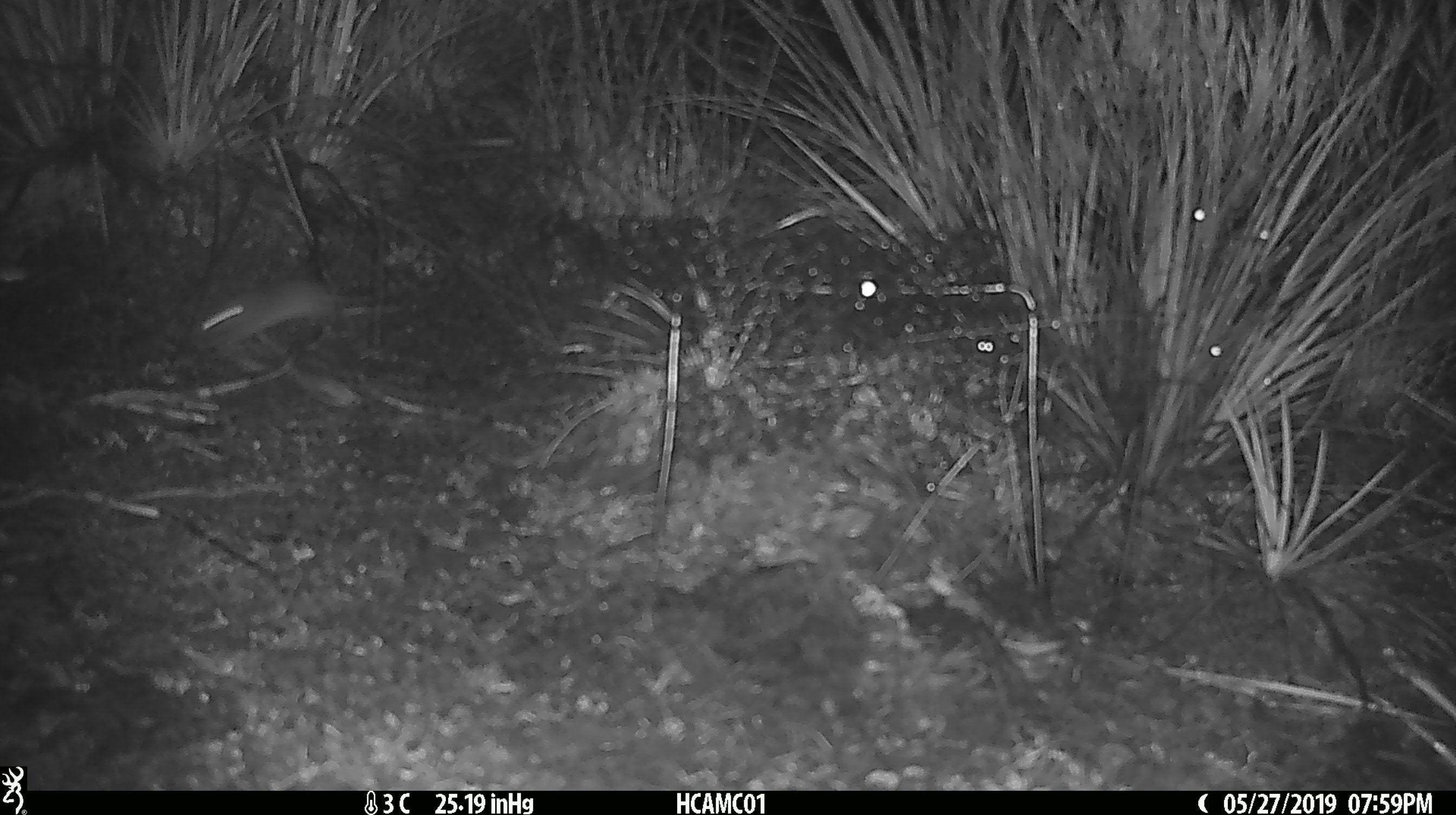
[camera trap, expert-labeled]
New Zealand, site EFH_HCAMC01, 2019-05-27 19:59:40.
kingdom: Animalia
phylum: Chordata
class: Mammalia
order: Rodentia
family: Muridae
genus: Mus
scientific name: Mus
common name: mouse